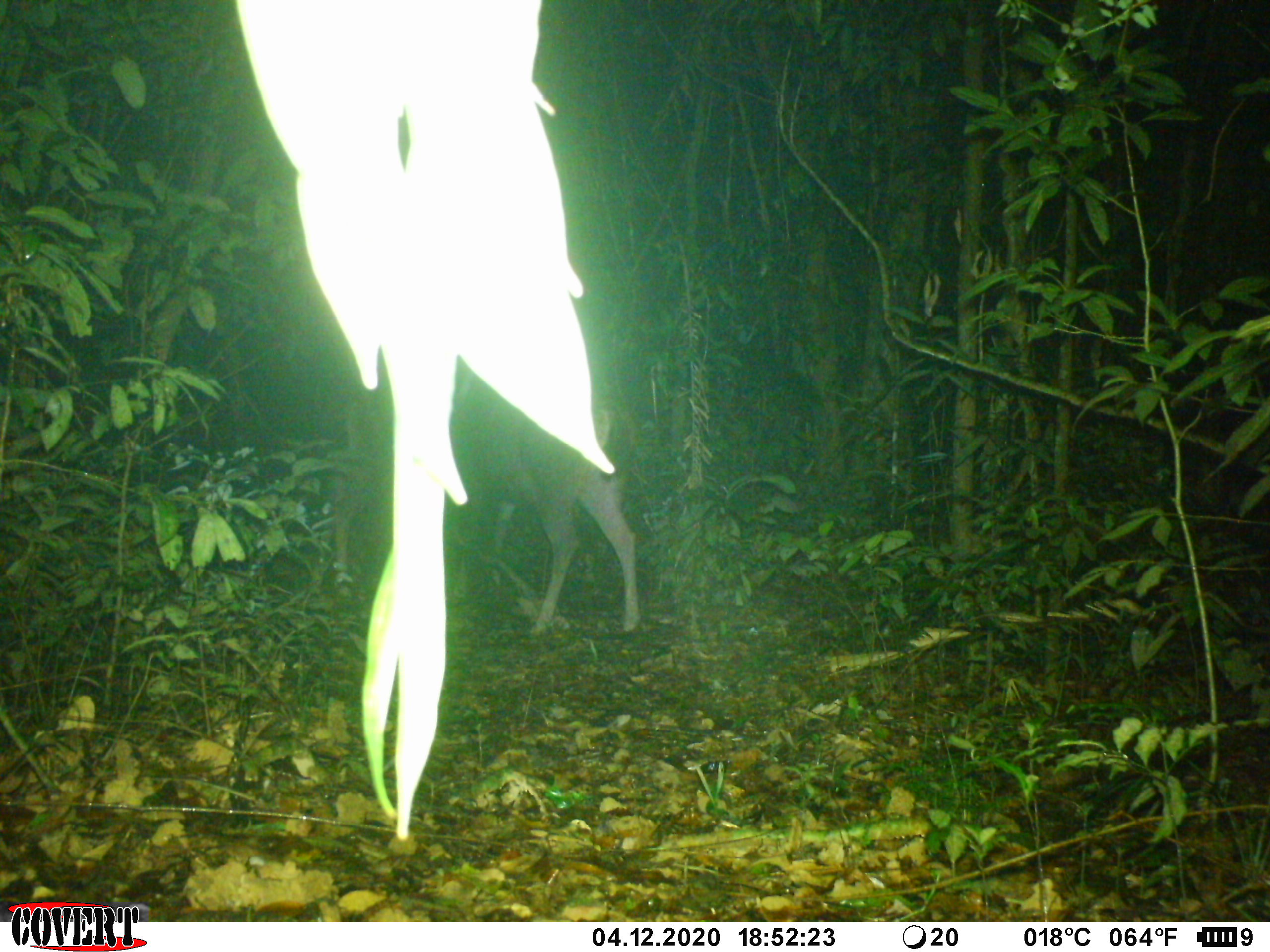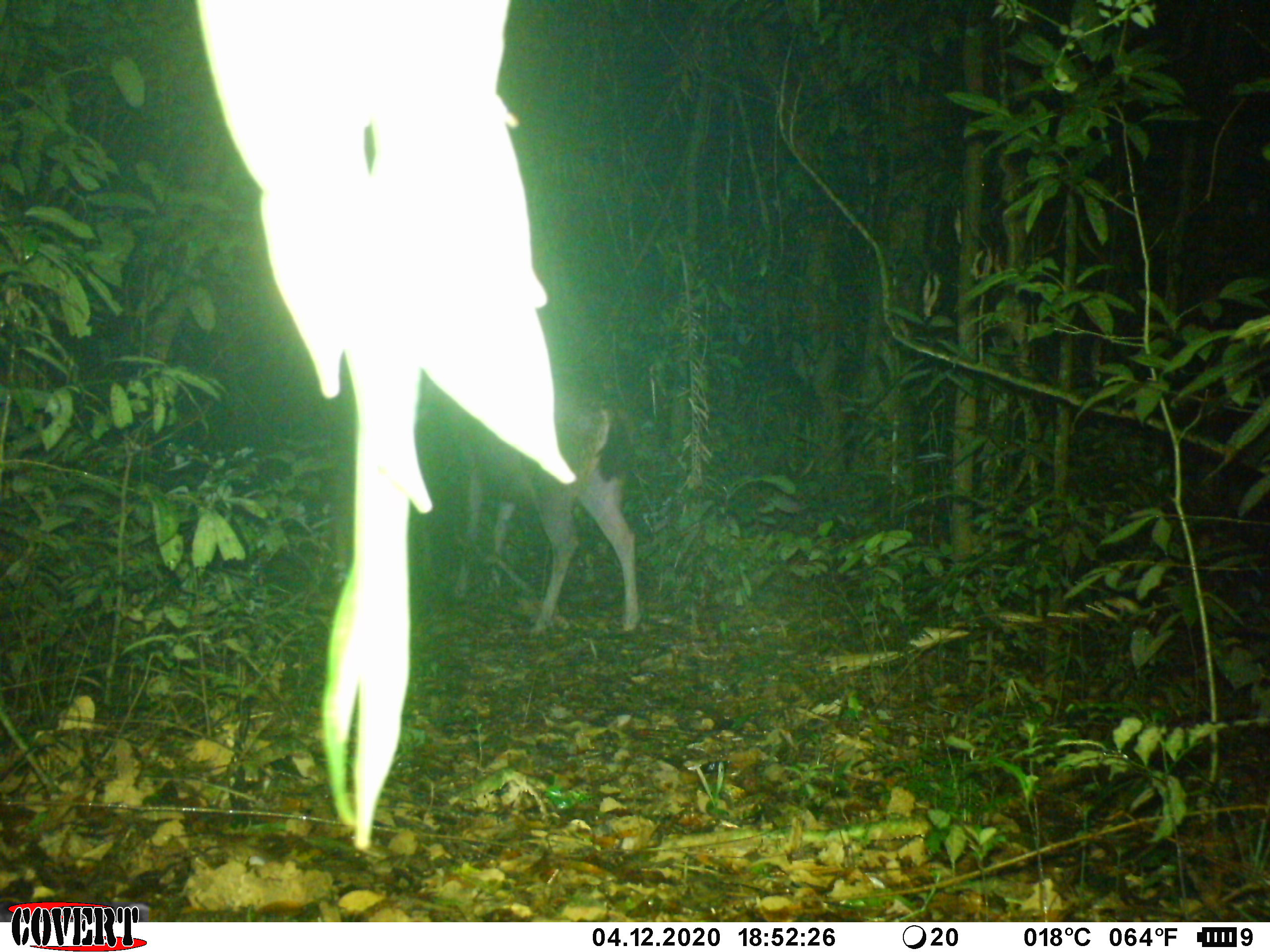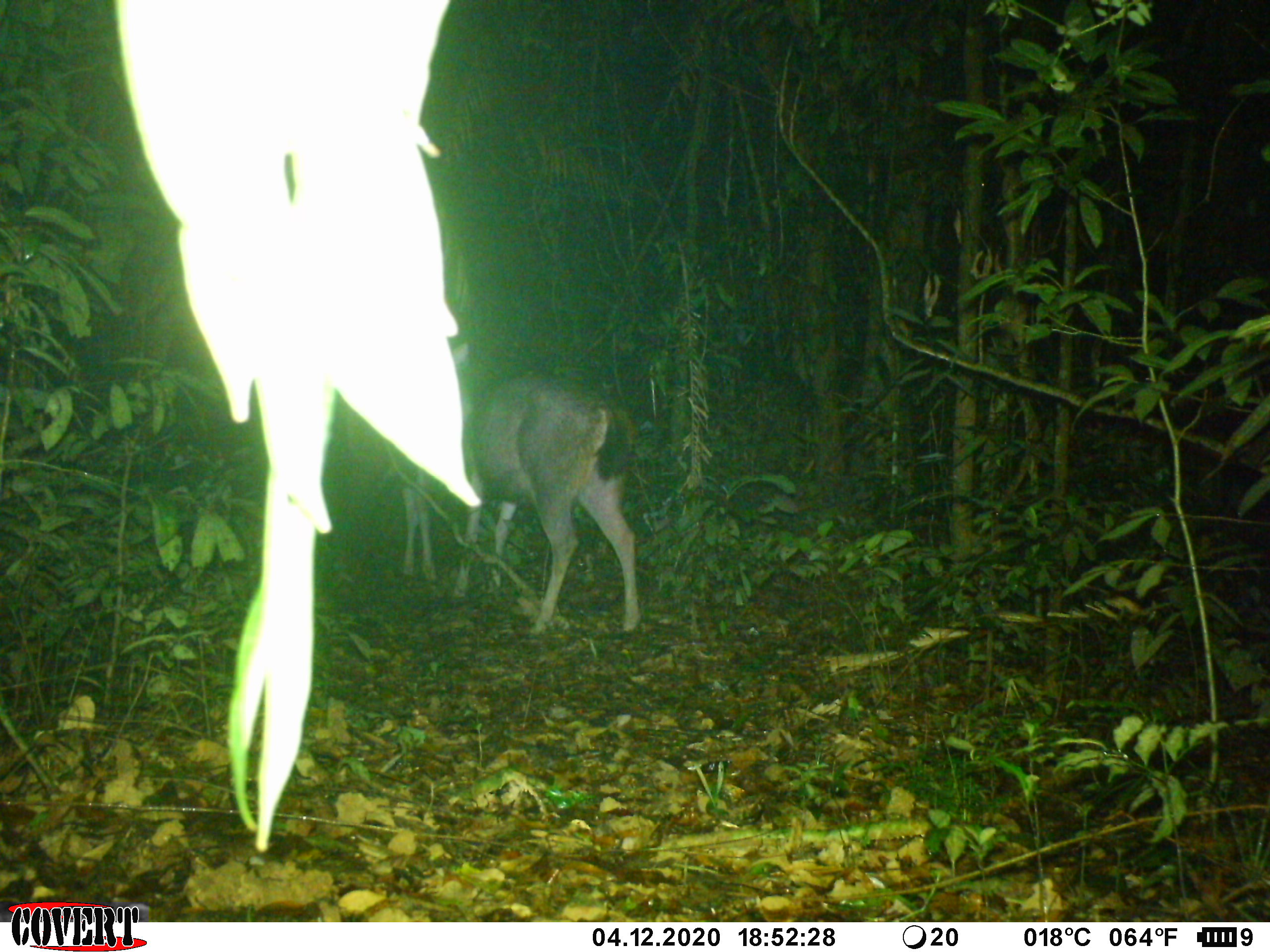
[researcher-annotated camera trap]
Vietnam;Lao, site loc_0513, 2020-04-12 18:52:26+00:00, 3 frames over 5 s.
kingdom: Animalia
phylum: Chordata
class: Mammalia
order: Artiodactyla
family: Cervidae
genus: Rusa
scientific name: Rusa unicolor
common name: sambar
Sambar (Rusa unicolor). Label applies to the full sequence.